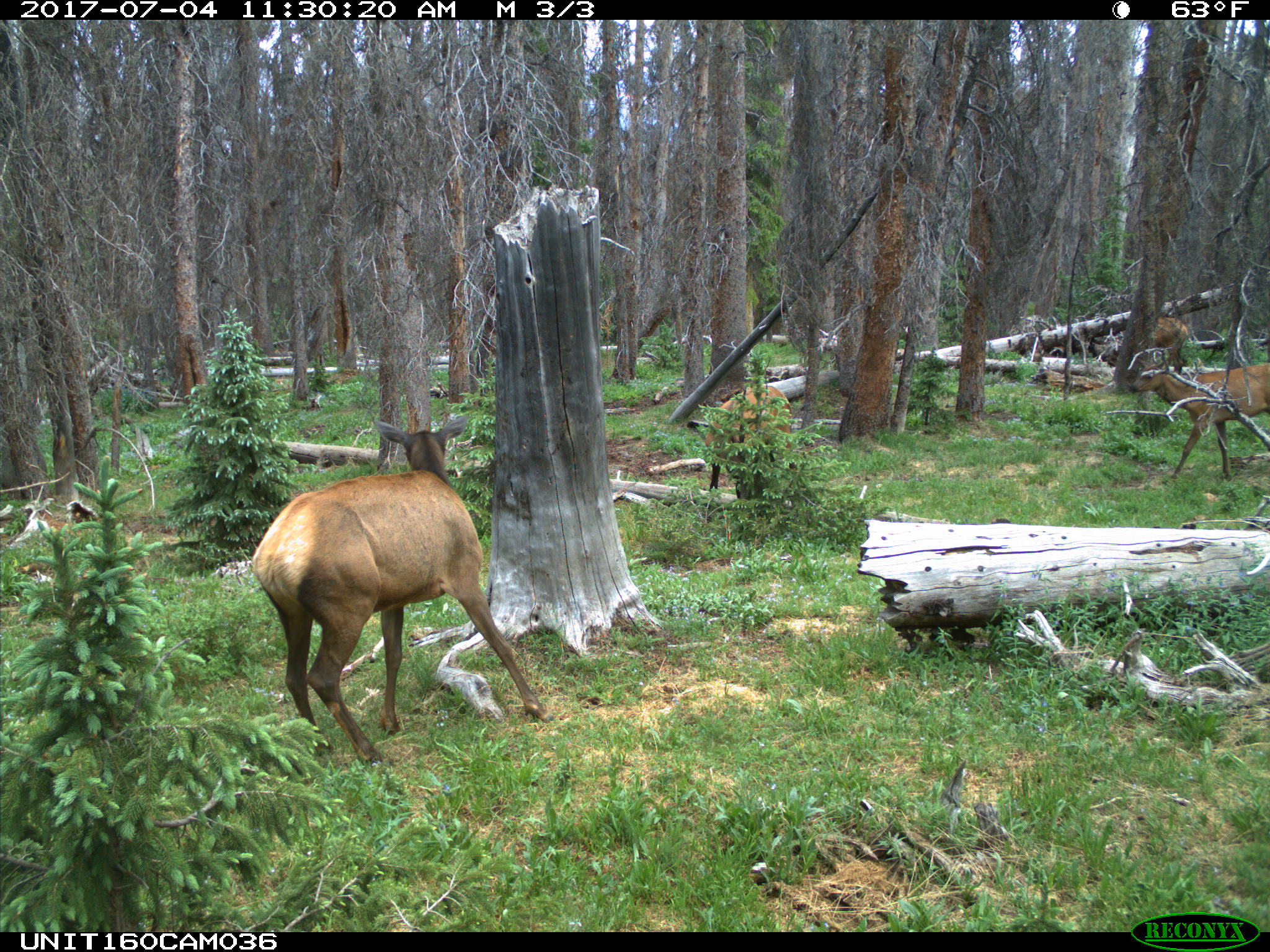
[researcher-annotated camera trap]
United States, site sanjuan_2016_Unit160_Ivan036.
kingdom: Animalia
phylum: Chordata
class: Mammalia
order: Artiodactyla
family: Cervidae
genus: Cervus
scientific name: Cervus elaphus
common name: red deer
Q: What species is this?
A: Cervus elaphus (red deer).